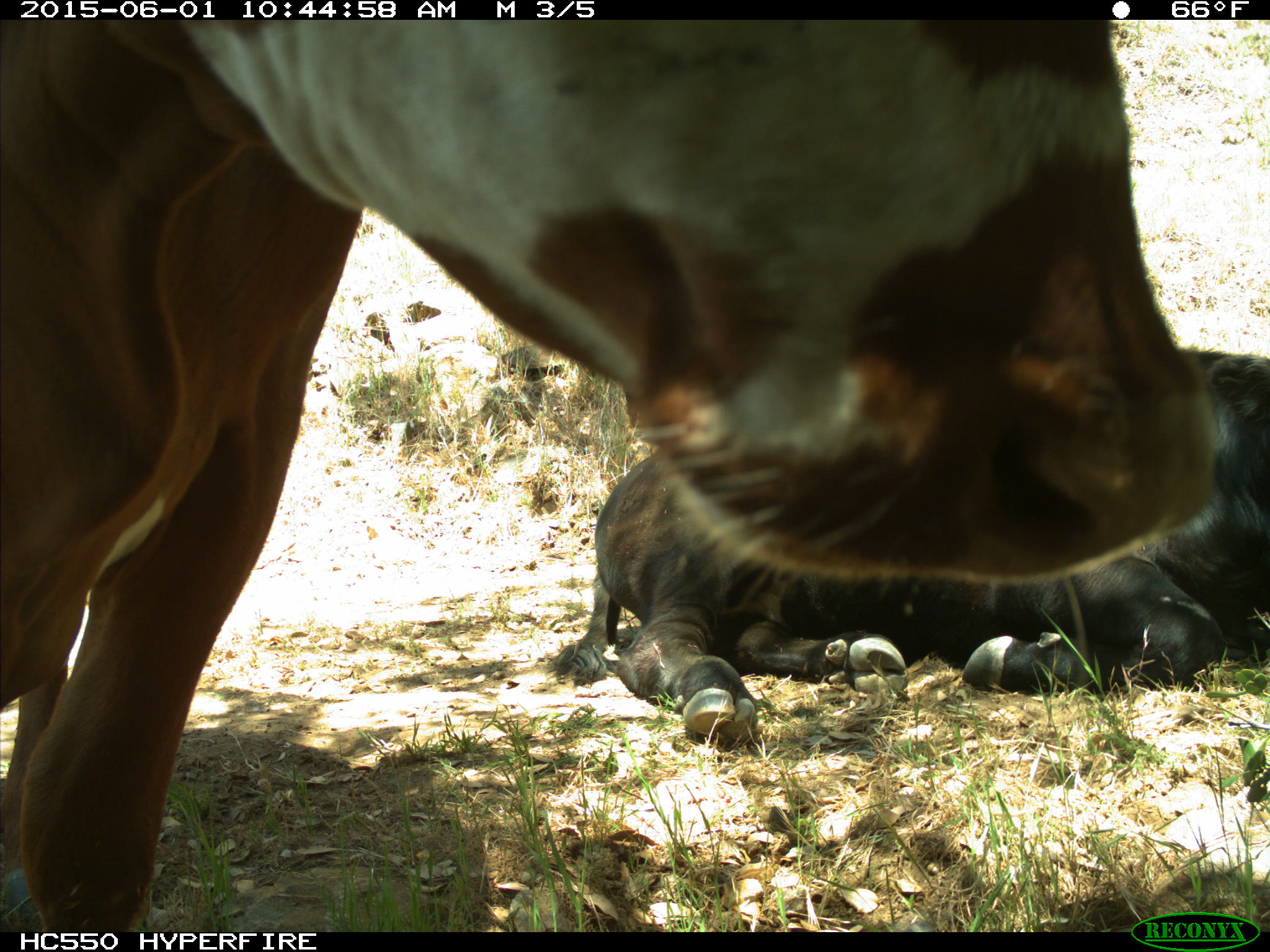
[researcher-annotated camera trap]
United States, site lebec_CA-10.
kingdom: Animalia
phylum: Chordata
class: Mammalia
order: Artiodactyla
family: Bovidae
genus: Bos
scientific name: Bos taurus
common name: domestic cow